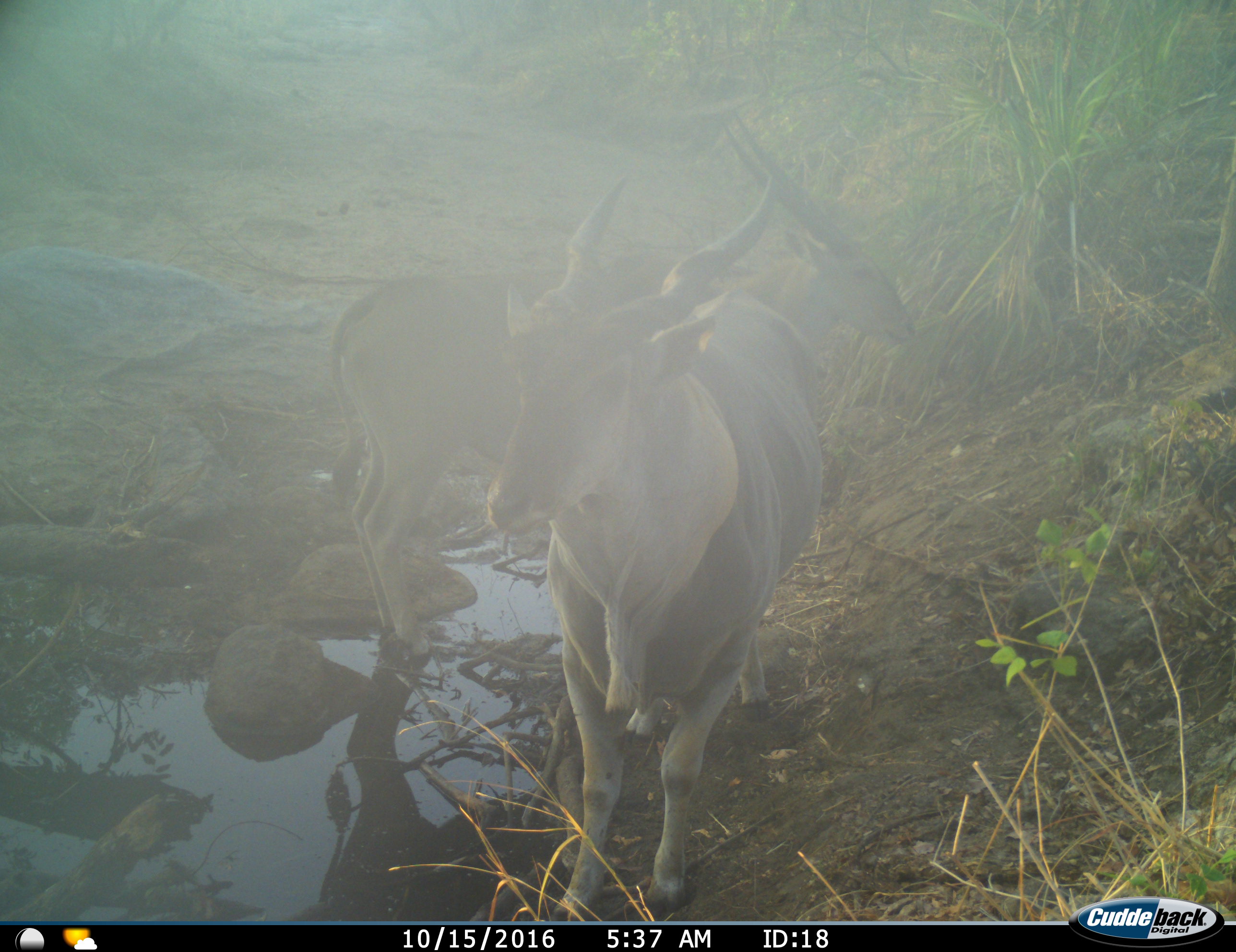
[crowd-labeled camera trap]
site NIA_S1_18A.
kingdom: Animalia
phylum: Chordata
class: Mammalia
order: Artiodactyla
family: Bovidae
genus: Tragelaphus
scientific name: Tragelaphus oryx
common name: eland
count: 2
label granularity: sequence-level